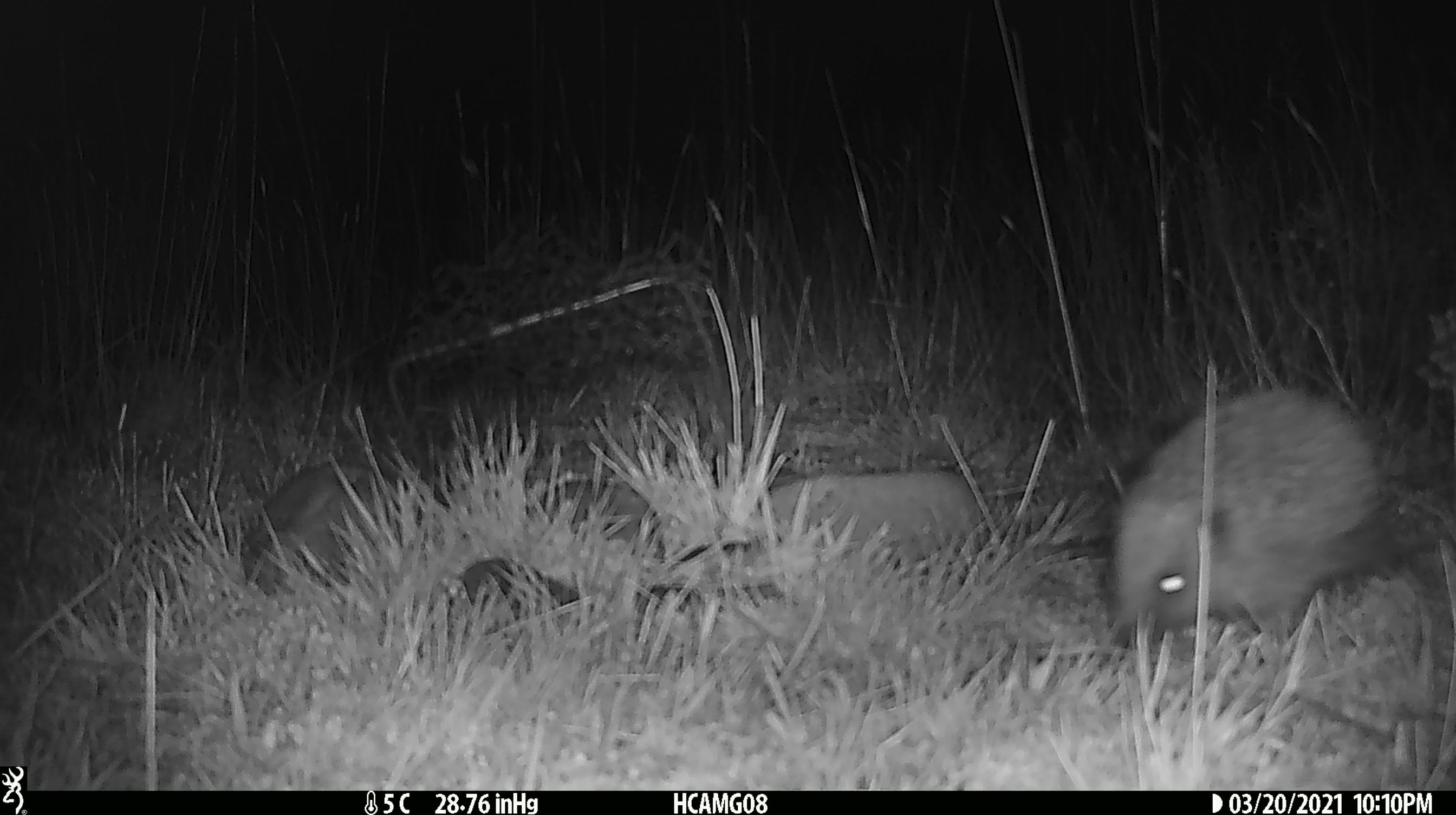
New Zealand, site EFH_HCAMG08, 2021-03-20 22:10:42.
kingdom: Animalia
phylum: Chordata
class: Mammalia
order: Eulipotyphla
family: Erinaceidae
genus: Erinaceus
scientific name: Erinaceus europaeus europaeus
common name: european hedgehog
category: hedgehog